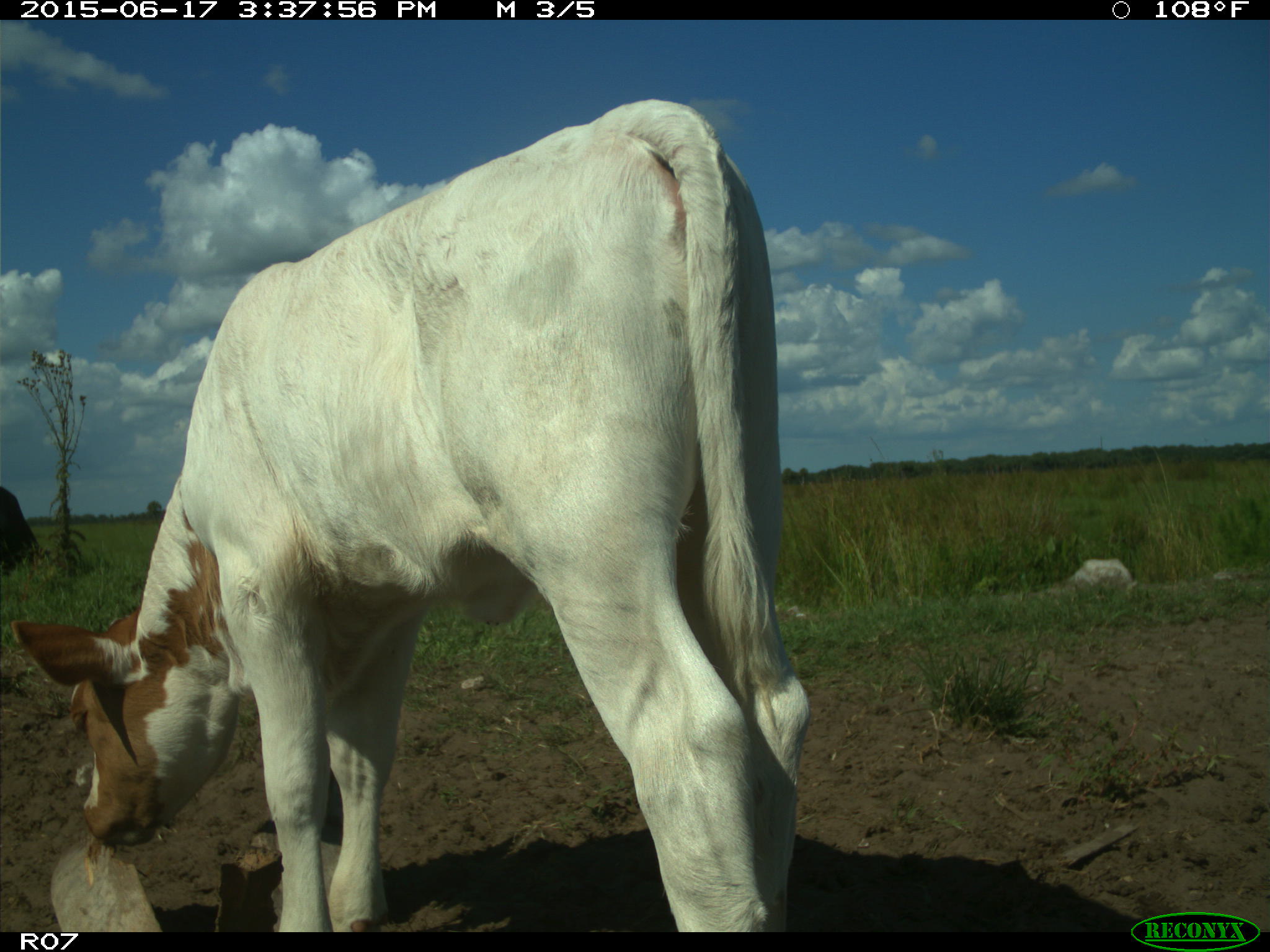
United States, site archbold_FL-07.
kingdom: Animalia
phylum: Chordata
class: Mammalia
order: Artiodactyla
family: Bovidae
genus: Bos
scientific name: Bos taurus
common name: domestic cow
Bos taurus (domestic cow).